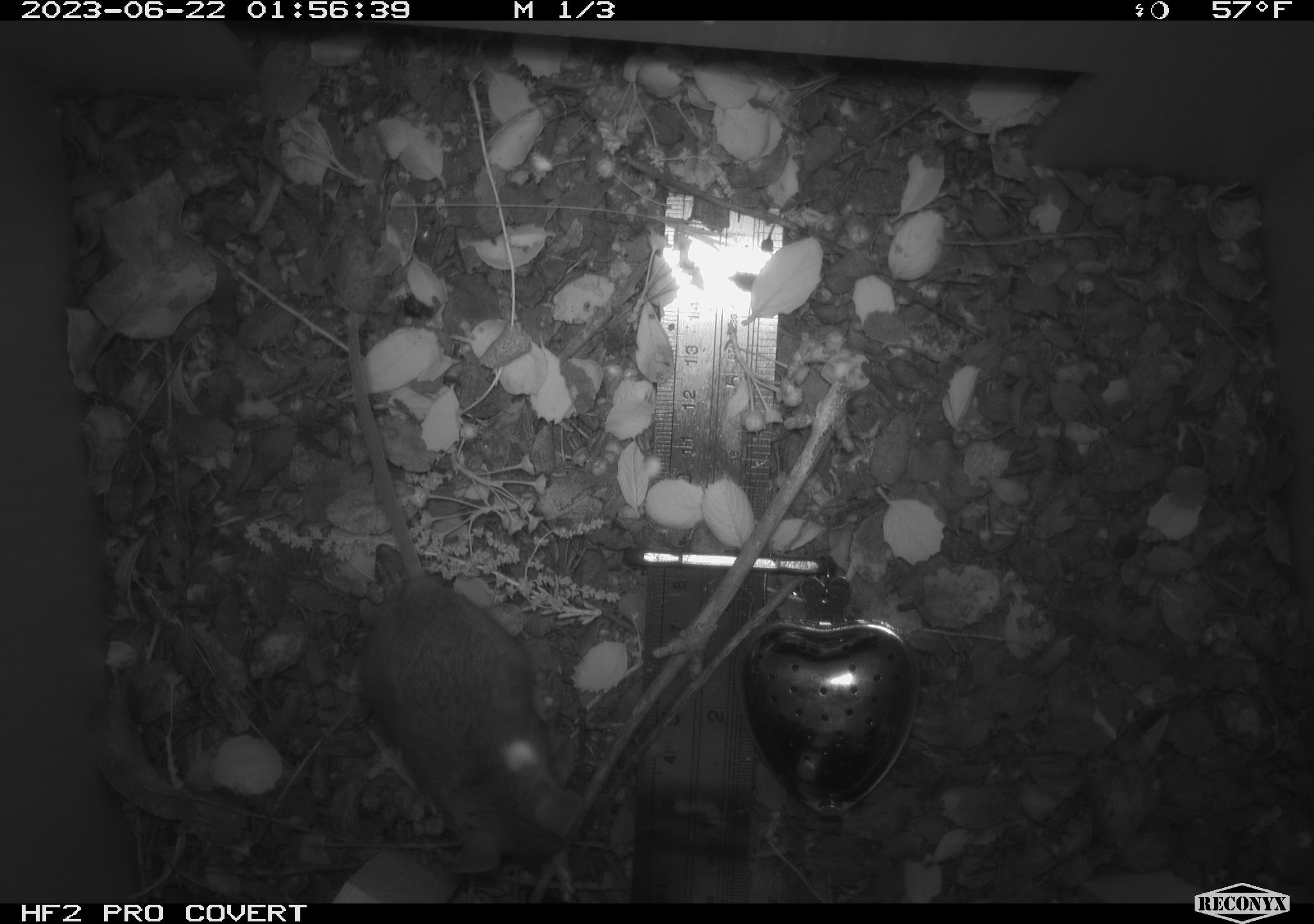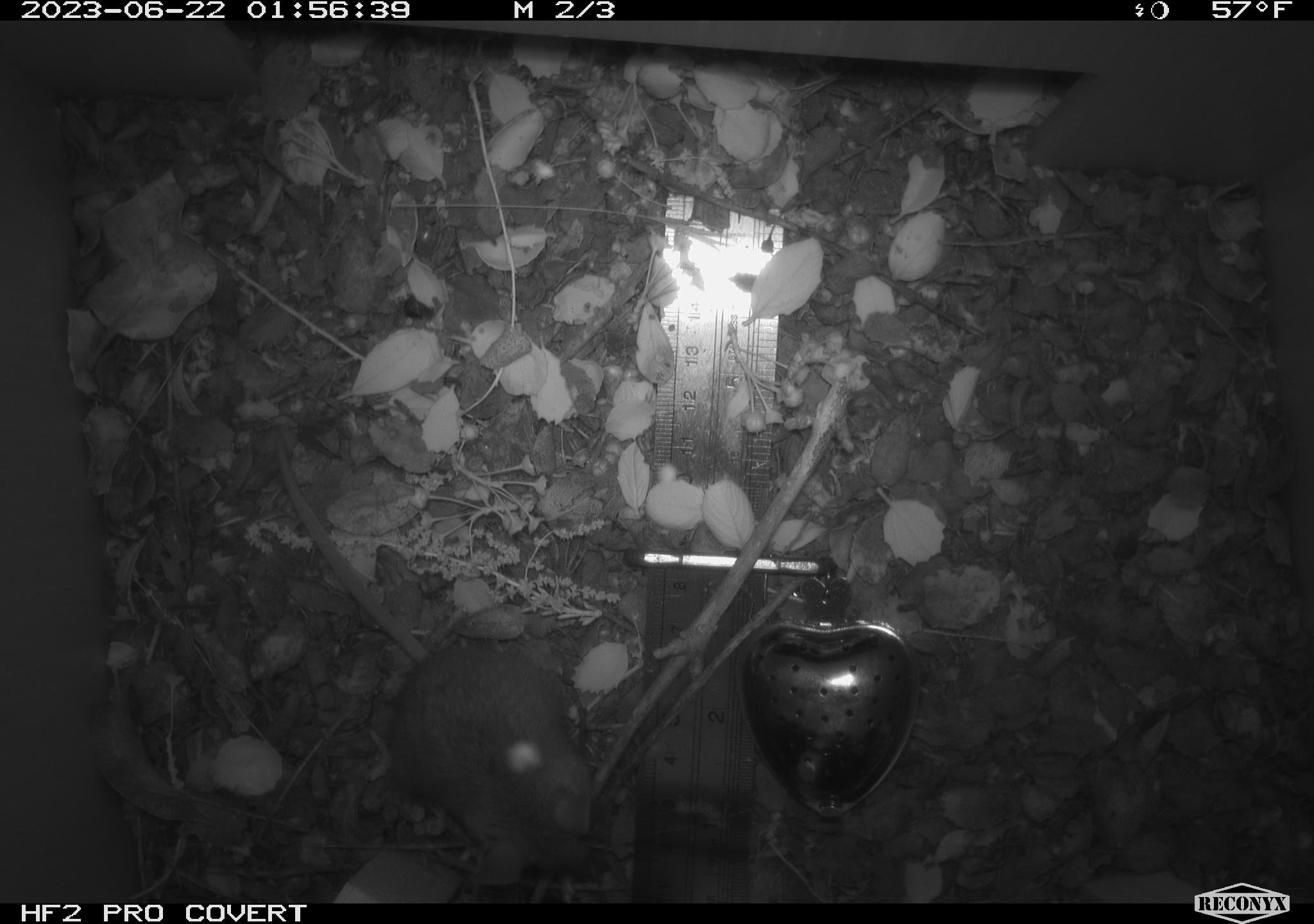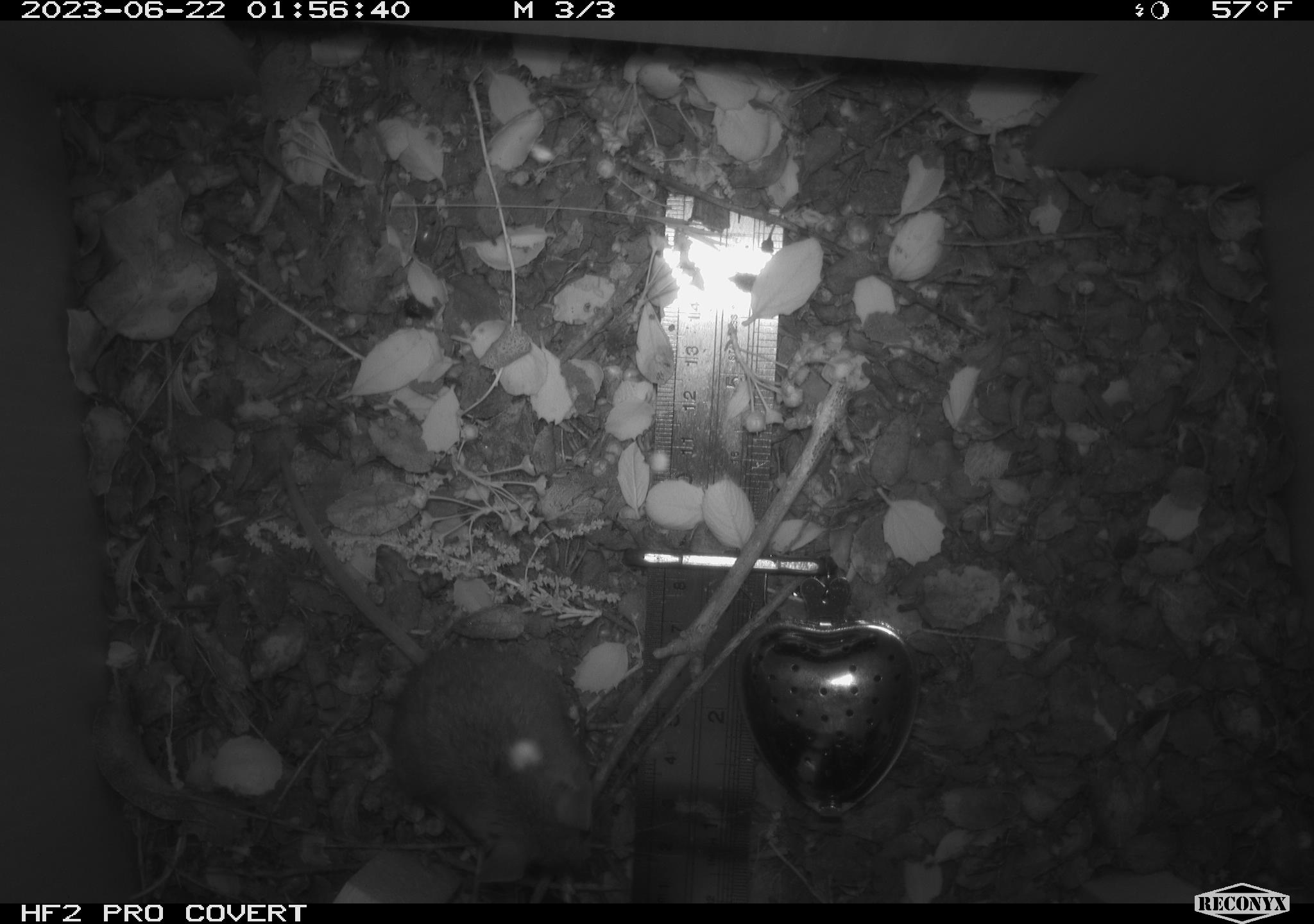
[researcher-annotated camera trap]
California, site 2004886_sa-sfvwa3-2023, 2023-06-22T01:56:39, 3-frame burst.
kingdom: Animalia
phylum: Chordata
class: Mammalia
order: Rodentia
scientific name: Rodentia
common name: mouse species